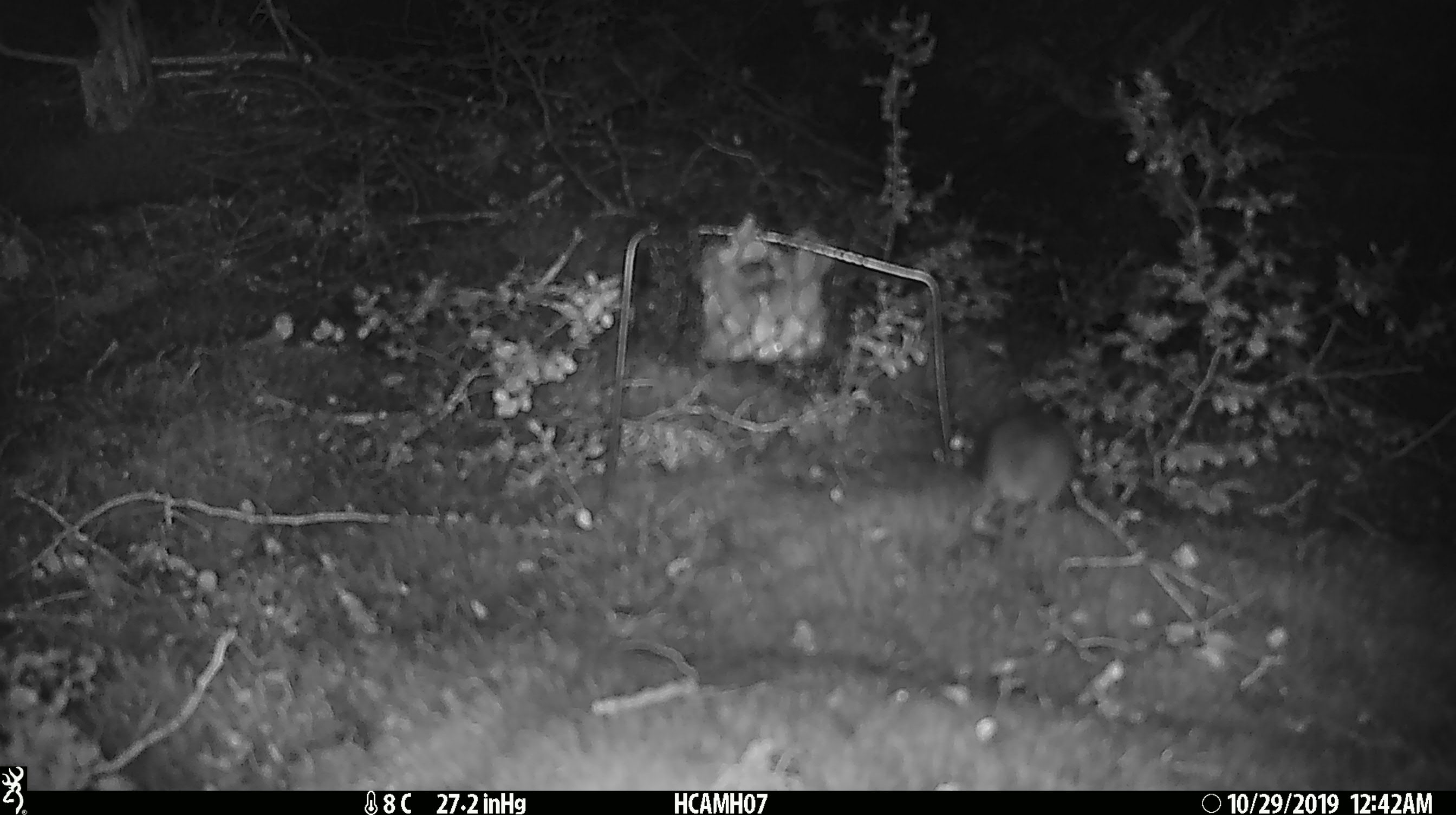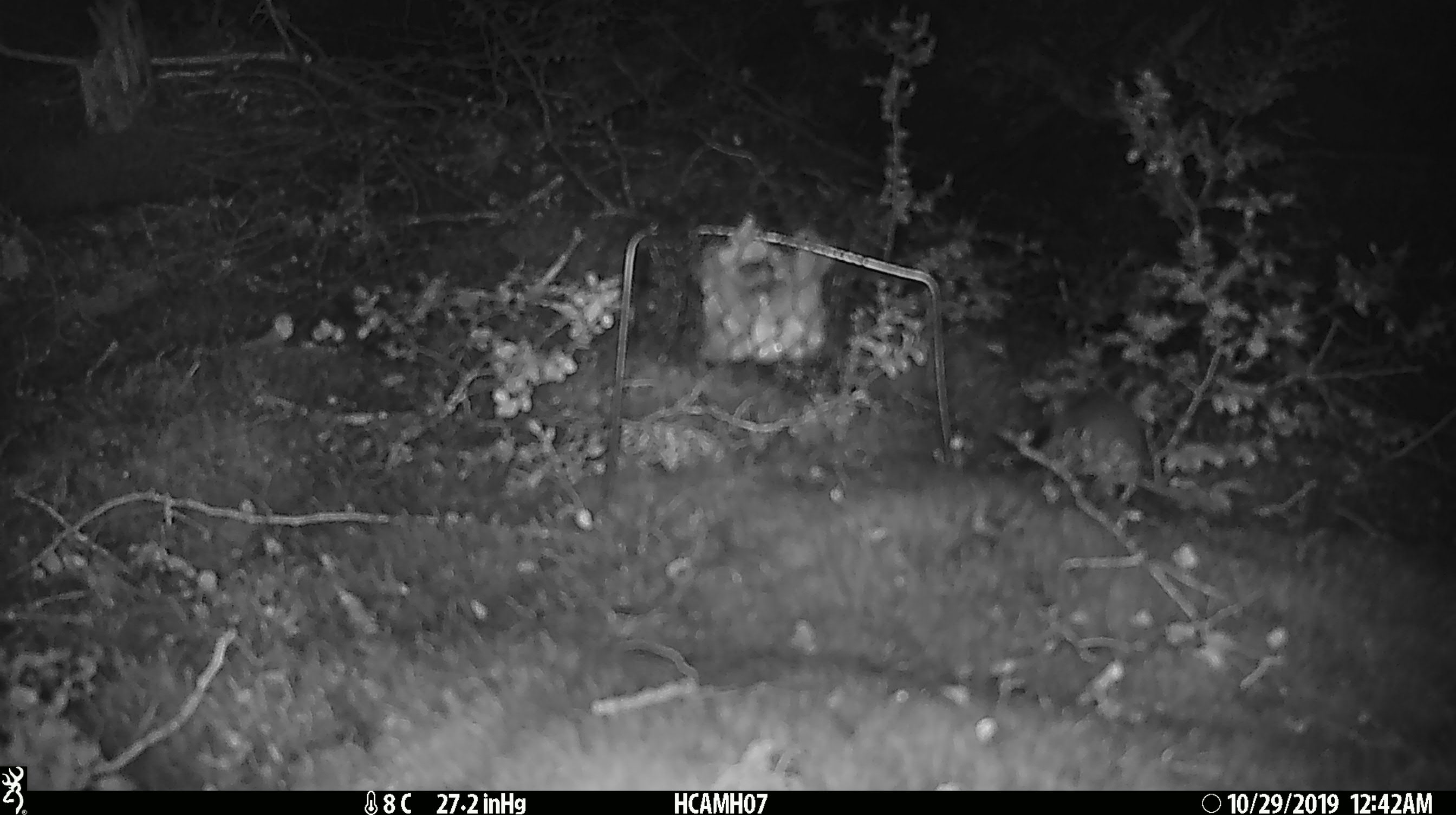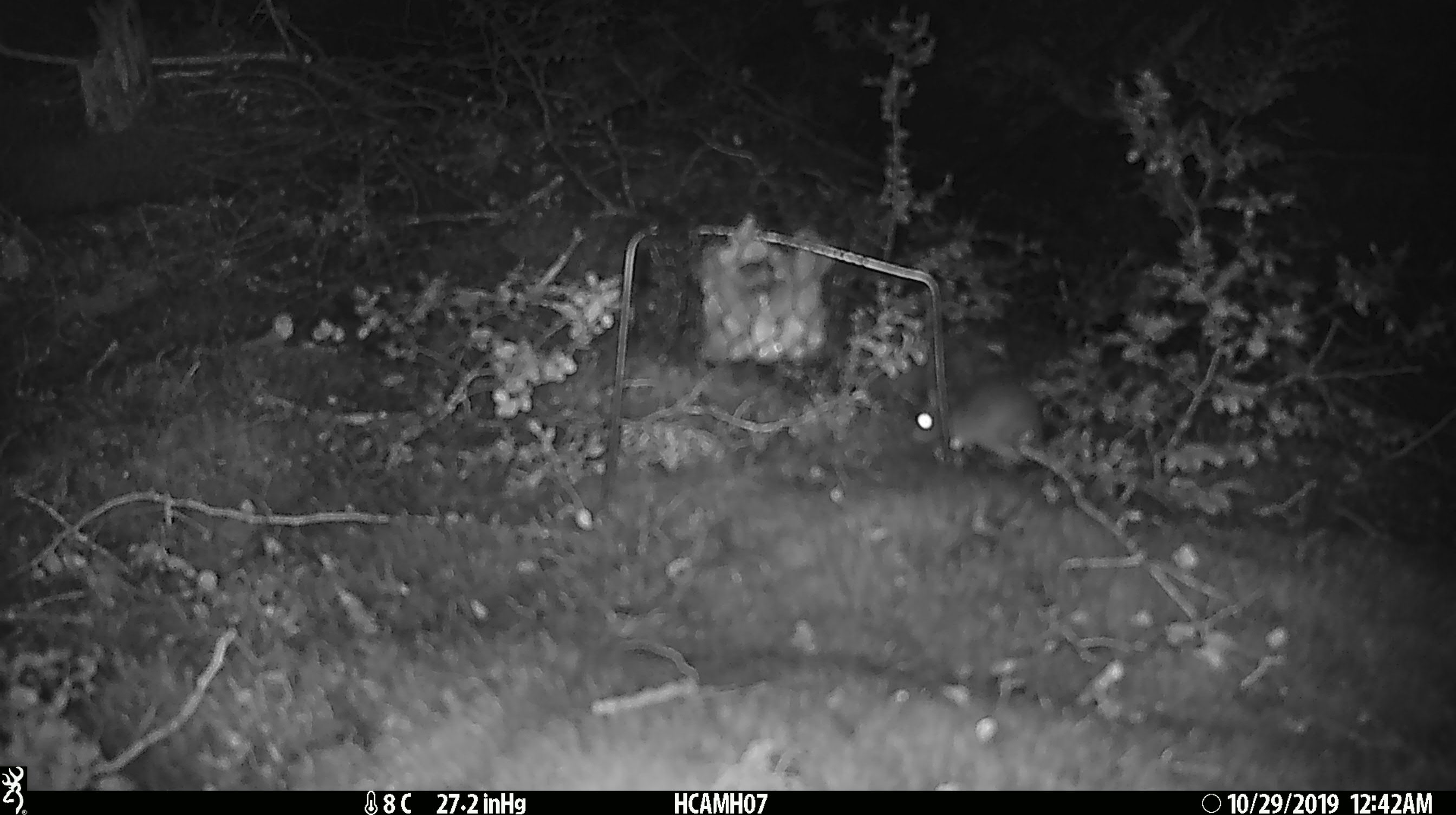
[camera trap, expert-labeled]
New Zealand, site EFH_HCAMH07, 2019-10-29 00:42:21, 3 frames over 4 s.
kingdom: Animalia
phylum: Chordata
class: Mammalia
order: Rodentia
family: Muridae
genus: Mus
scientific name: Mus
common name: mouse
Mouse (Mus).